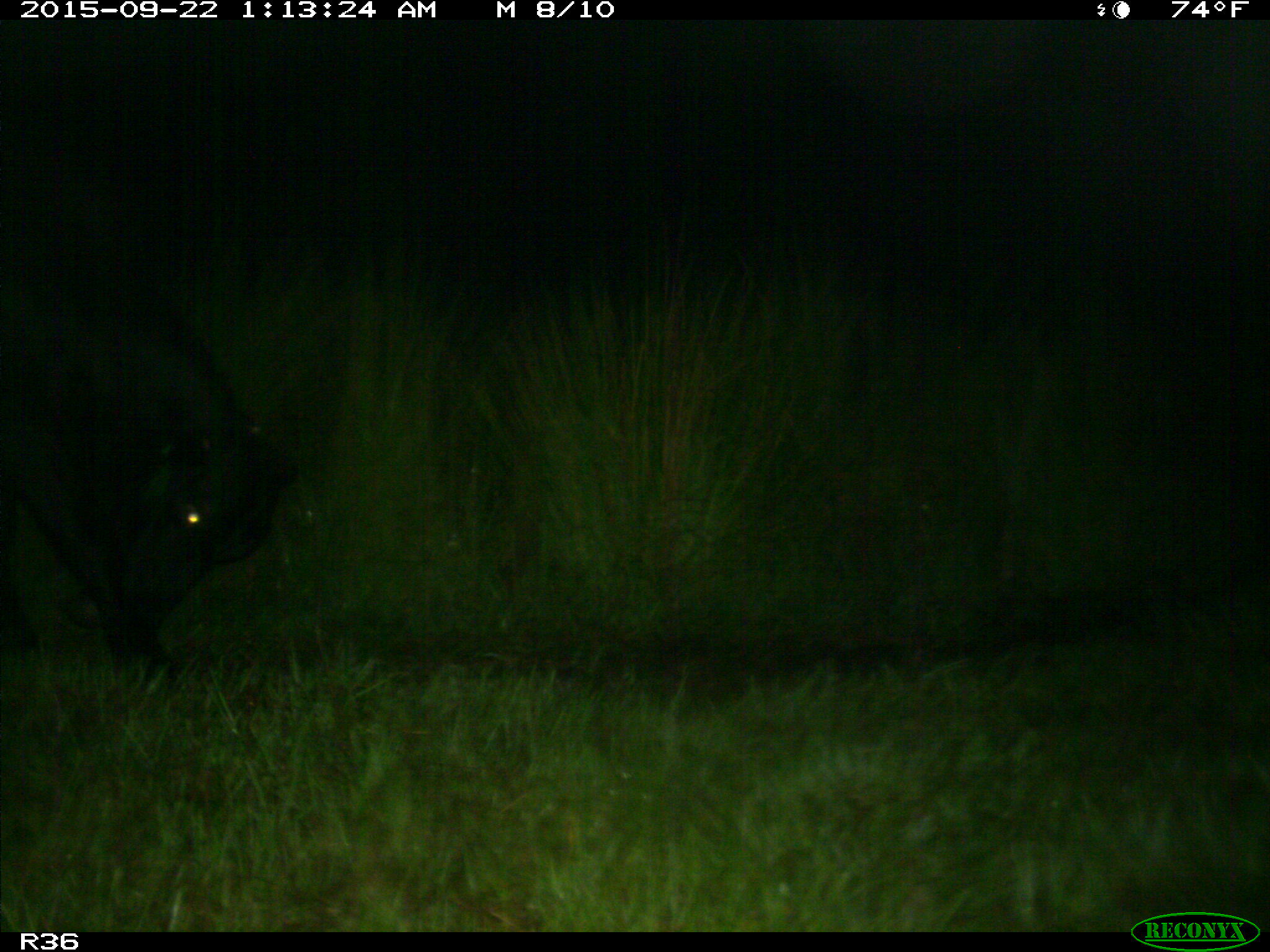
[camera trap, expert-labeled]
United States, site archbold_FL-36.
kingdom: Animalia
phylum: Chordata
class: Mammalia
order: Artiodactyla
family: Bovidae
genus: Bos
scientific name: Bos taurus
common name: domestic cow